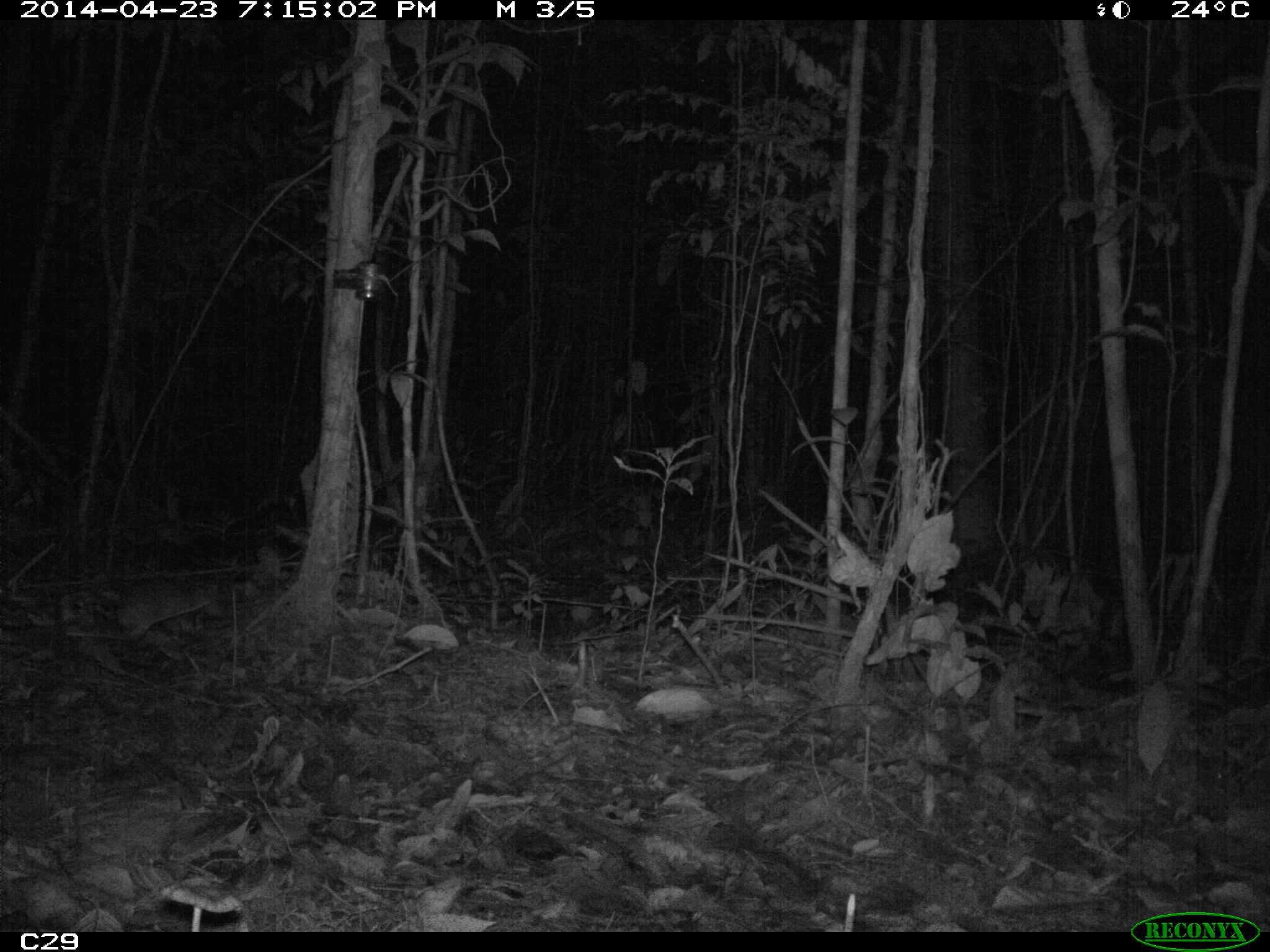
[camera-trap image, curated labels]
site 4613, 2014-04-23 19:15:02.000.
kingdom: Animalia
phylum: Chordata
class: Mammalia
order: Rodentia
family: Muridae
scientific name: Muridae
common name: mice, rats, and gerbils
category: unknown mouse or rat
Unknown mouse or rat (mice, rats, and gerbils) (Muridae), count 1, age adult.